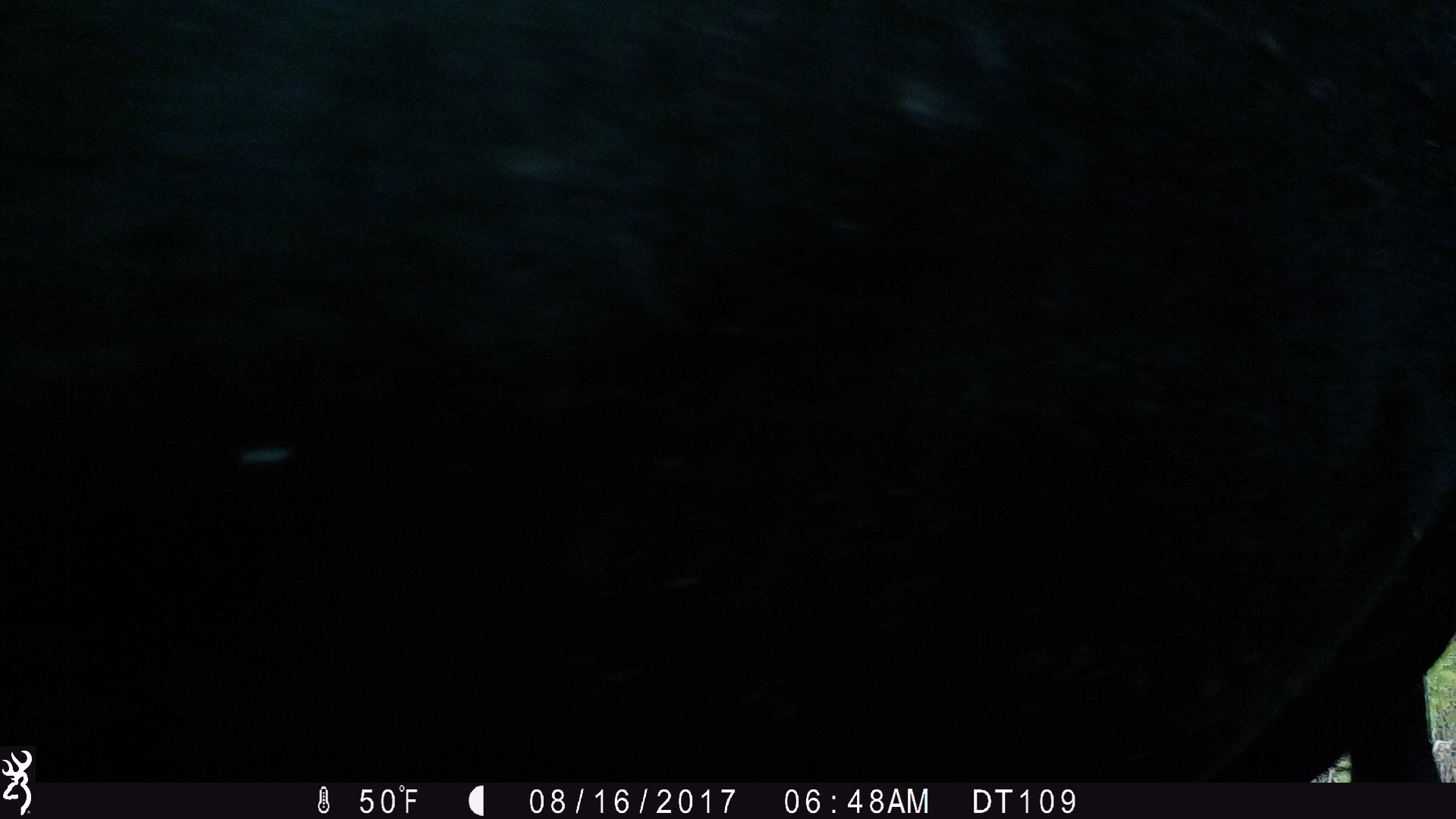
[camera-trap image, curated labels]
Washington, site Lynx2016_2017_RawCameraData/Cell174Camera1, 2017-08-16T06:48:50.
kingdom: Animalia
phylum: Chordata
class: Mammalia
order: Artiodactyla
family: Bovidae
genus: Bos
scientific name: Bos taurus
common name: domestic cattle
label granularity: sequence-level